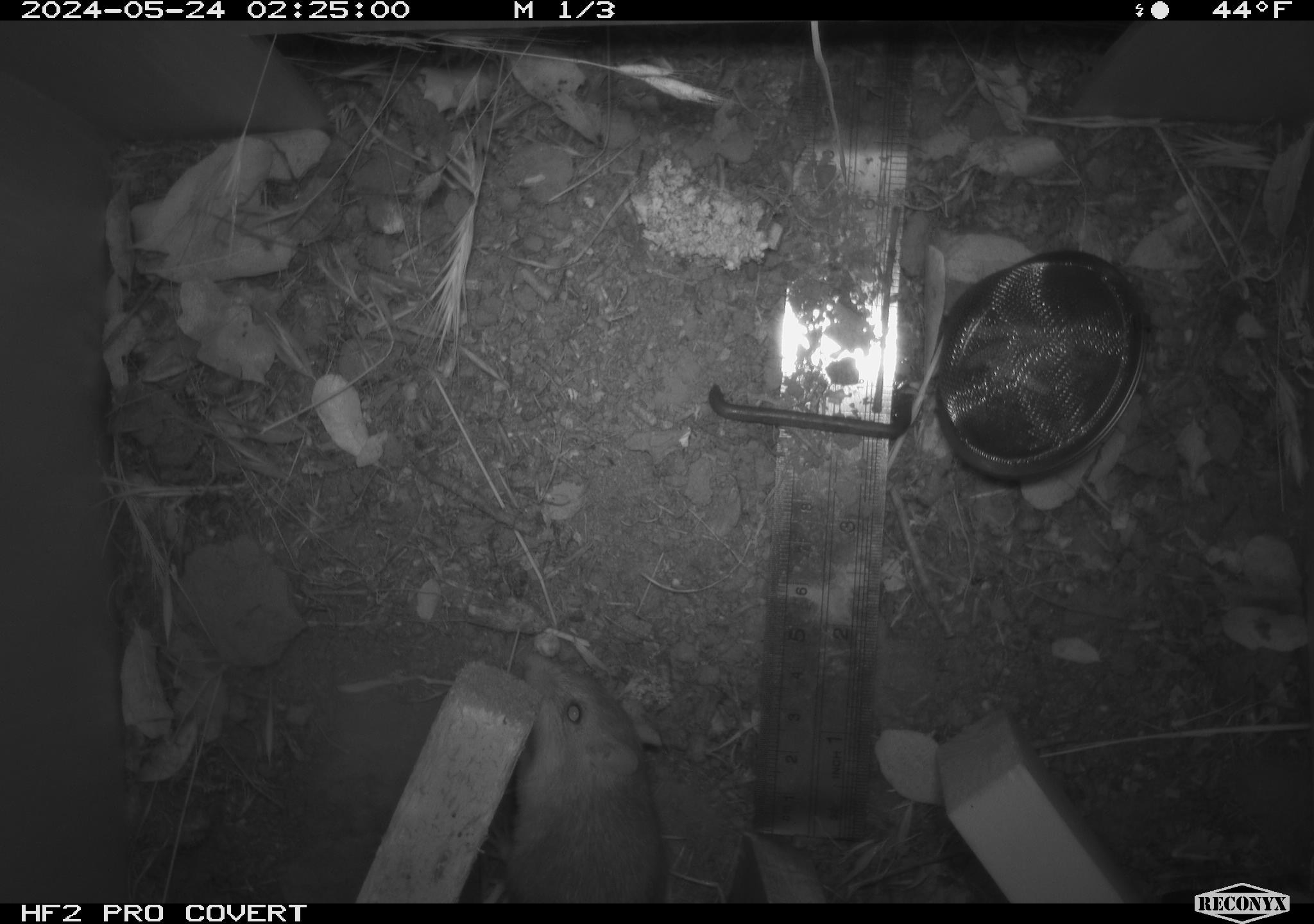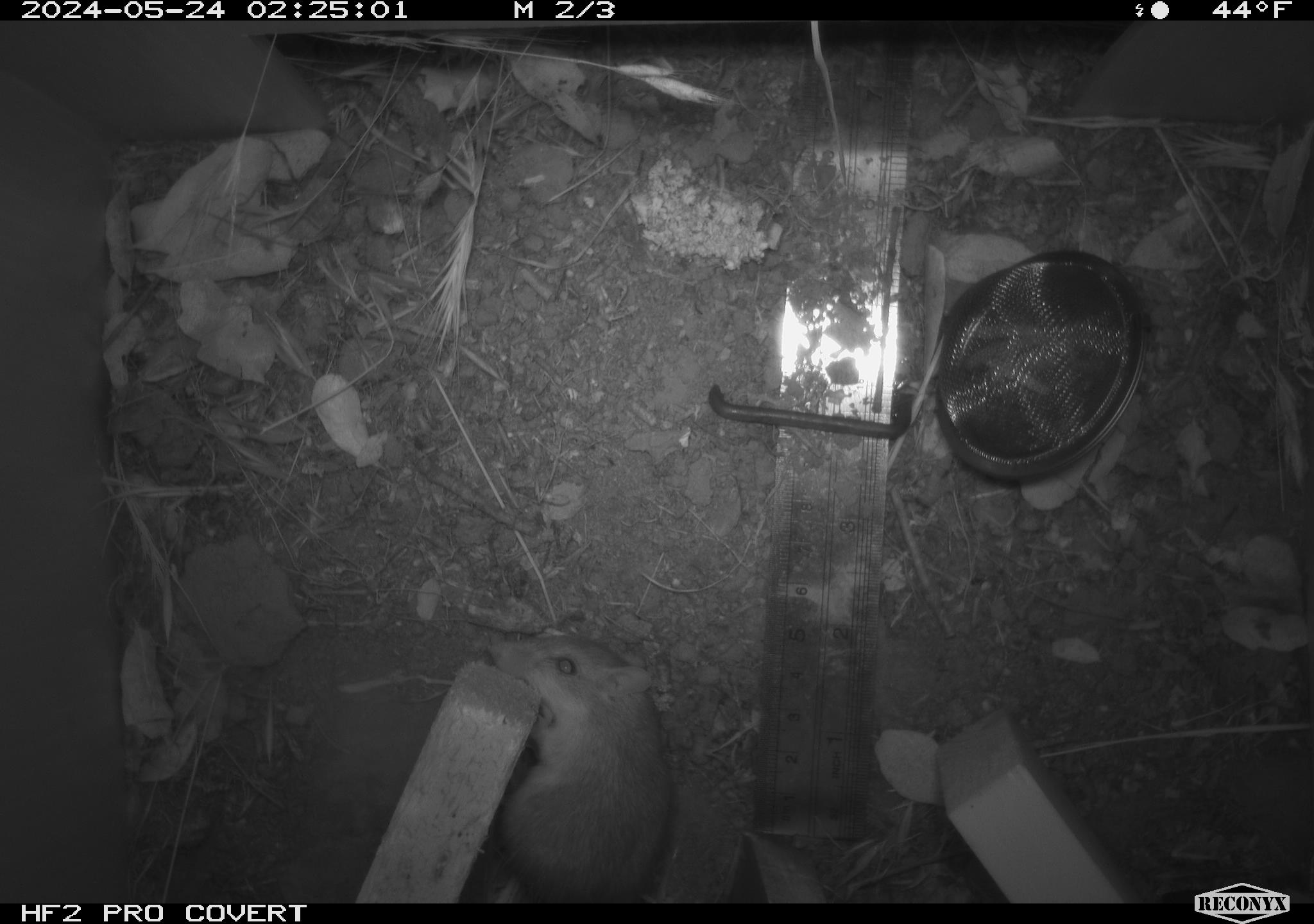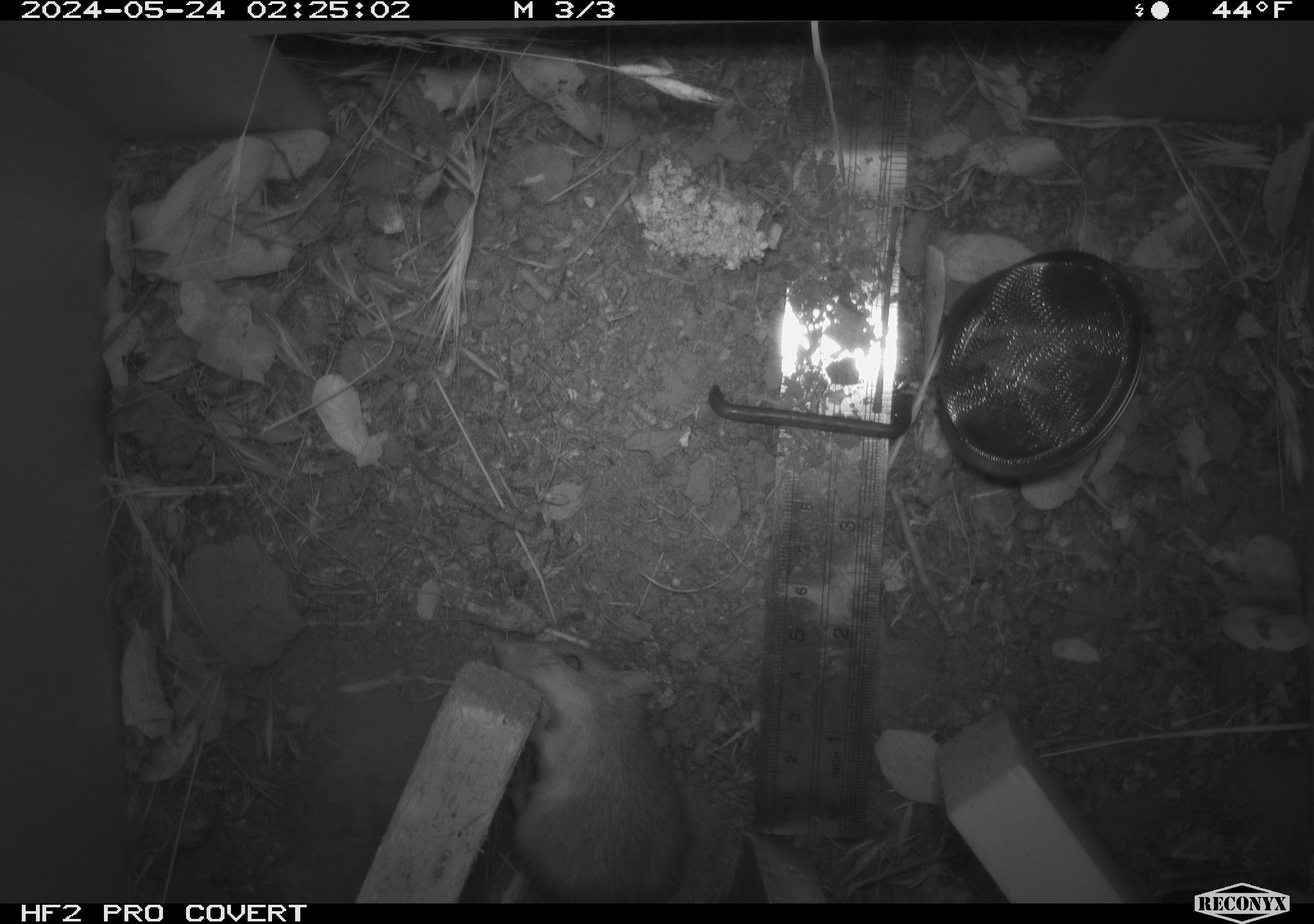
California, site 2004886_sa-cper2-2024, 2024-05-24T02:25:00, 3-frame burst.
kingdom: Animalia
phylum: Chordata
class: Mammalia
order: Rodentia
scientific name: Rodentia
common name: rodent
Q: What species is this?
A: Rodent (Rodentia).